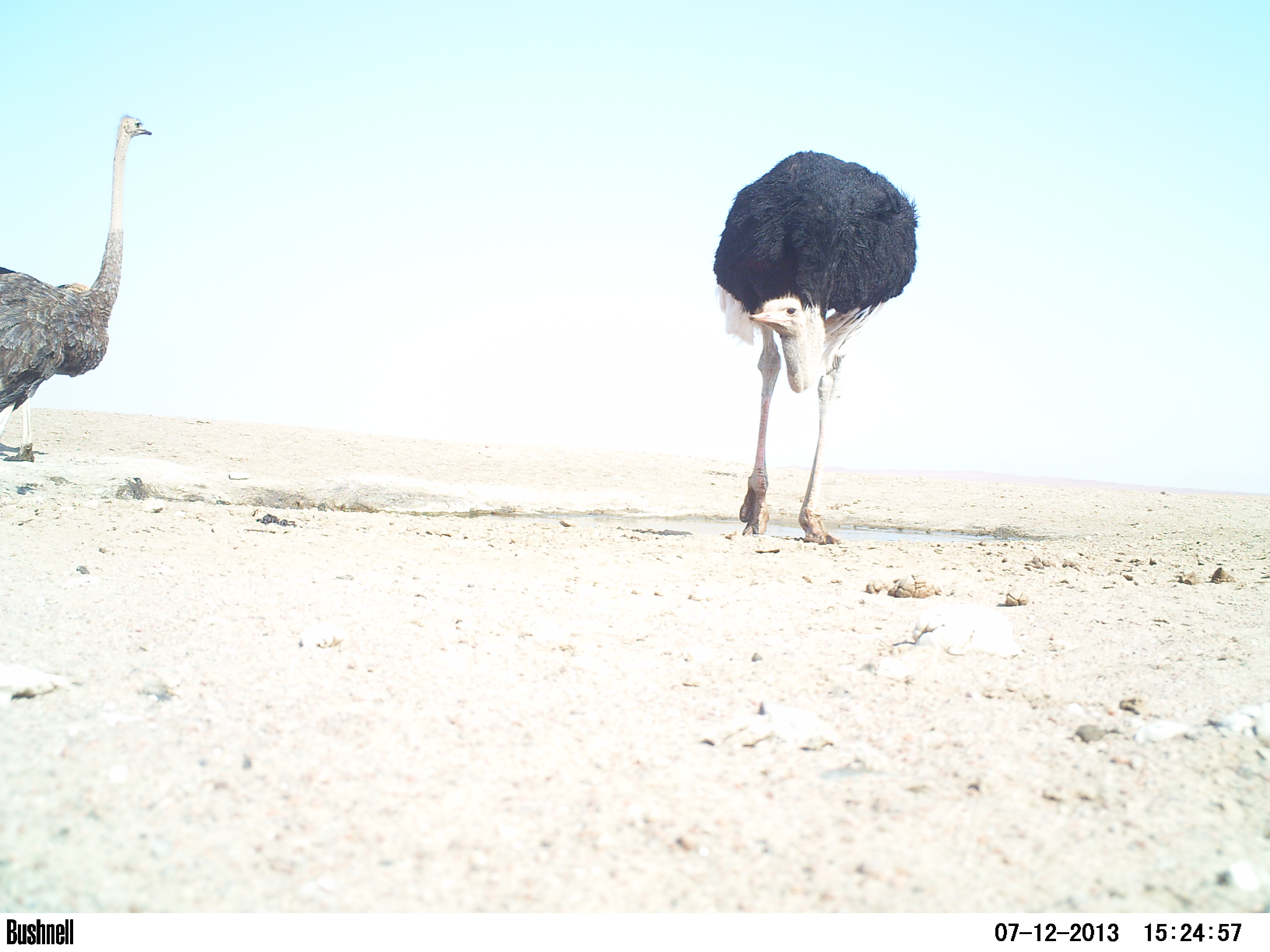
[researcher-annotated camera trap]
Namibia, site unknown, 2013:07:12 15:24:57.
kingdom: Animalia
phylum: Chordata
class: Aves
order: Struthioniformes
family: Struthionidae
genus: Struthio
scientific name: Struthio camelus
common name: common ostrich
Struthio camelus (common ostrich).